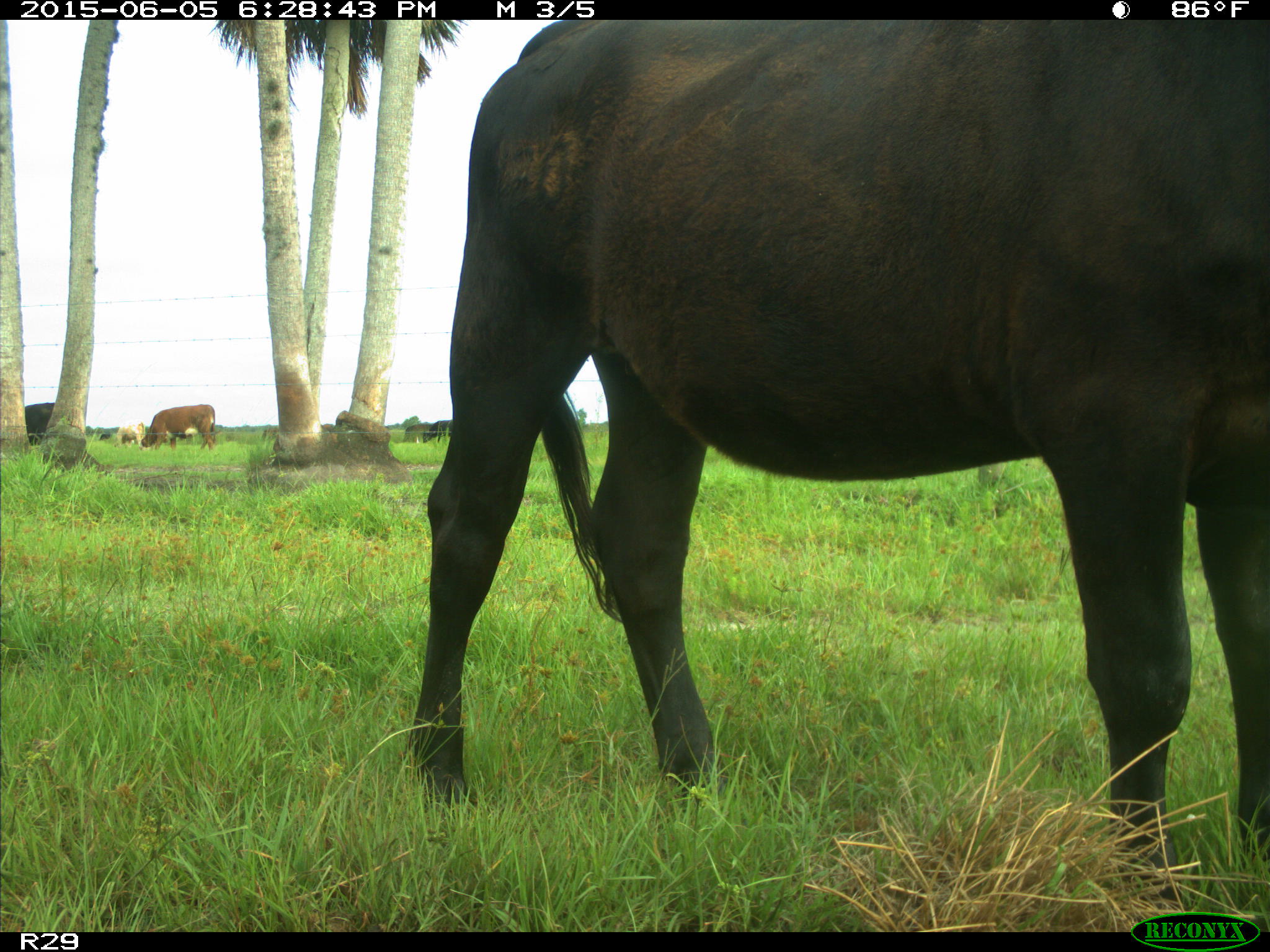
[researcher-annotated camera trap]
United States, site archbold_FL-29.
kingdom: Animalia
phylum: Chordata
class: Mammalia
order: Artiodactyla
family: Bovidae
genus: Bos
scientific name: Bos taurus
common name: domestic cow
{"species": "Bos taurus (domestic cow)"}